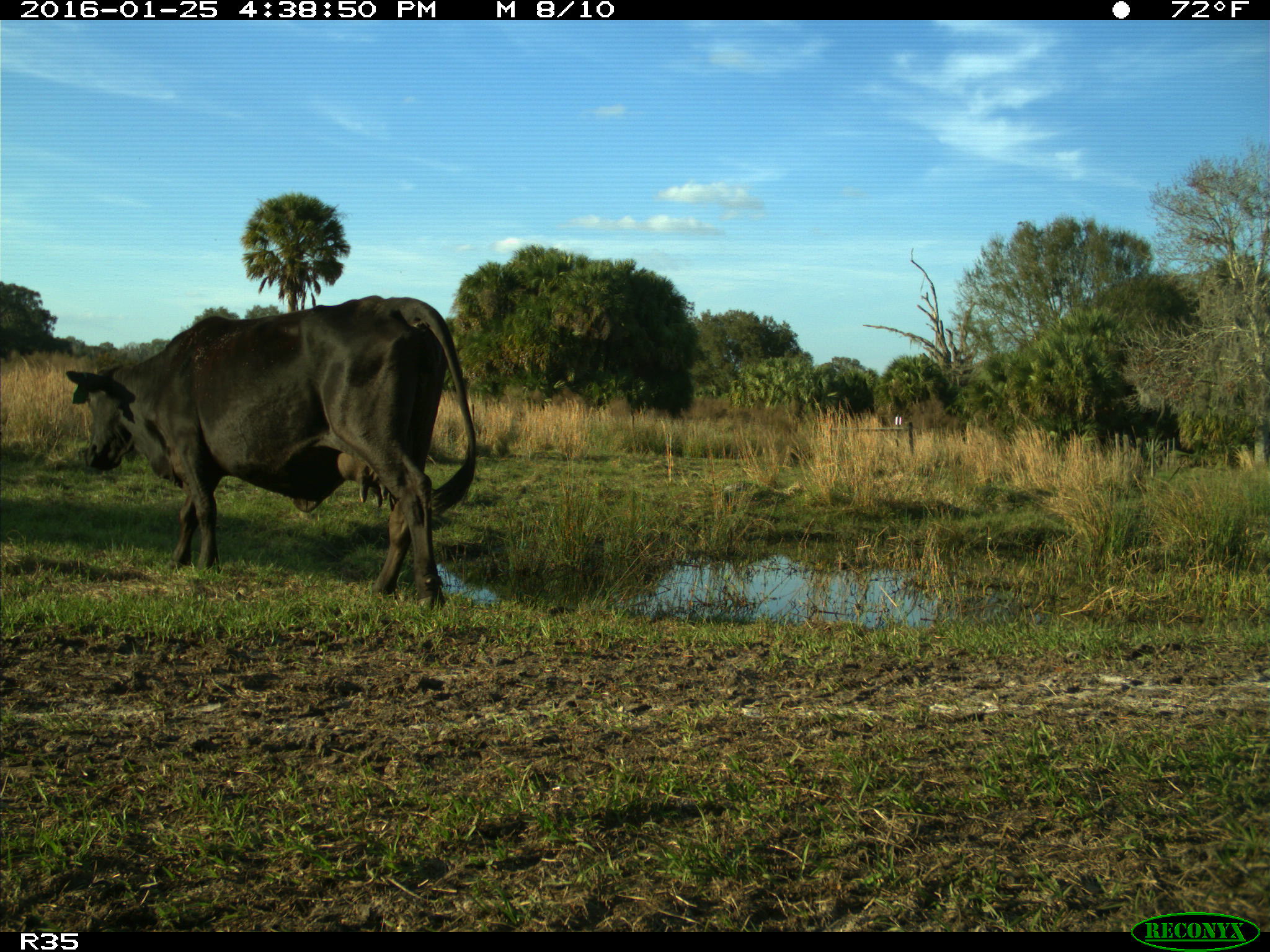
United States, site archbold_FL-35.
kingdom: Animalia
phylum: Chordata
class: Mammalia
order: Artiodactyla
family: Bovidae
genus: Bos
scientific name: Bos taurus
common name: domestic cow